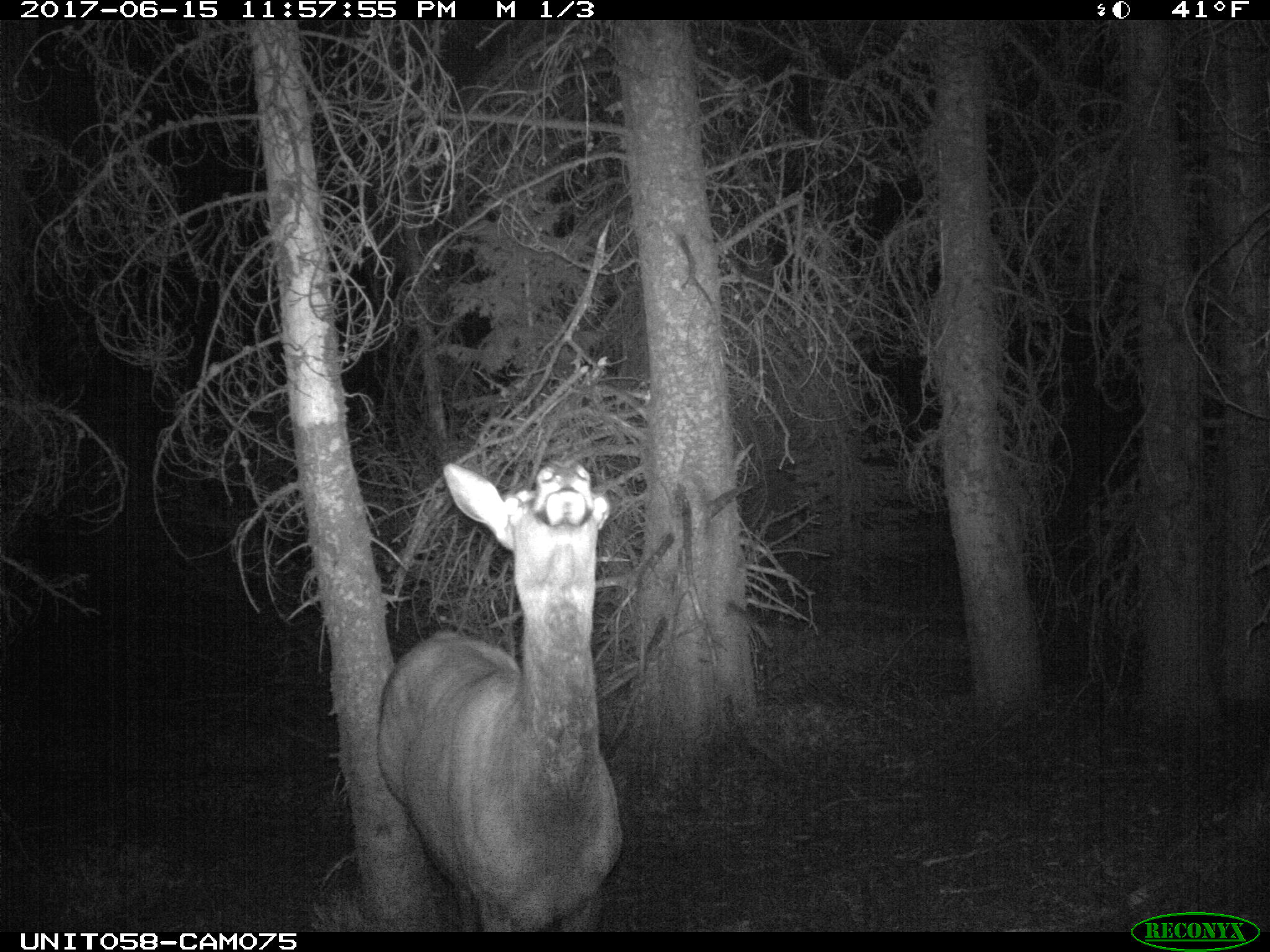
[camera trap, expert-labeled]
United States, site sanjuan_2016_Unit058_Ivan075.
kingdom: Animalia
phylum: Chordata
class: Mammalia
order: Artiodactyla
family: Cervidae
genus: Cervus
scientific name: Cervus elaphus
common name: red deer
Cervus elaphus (red deer).